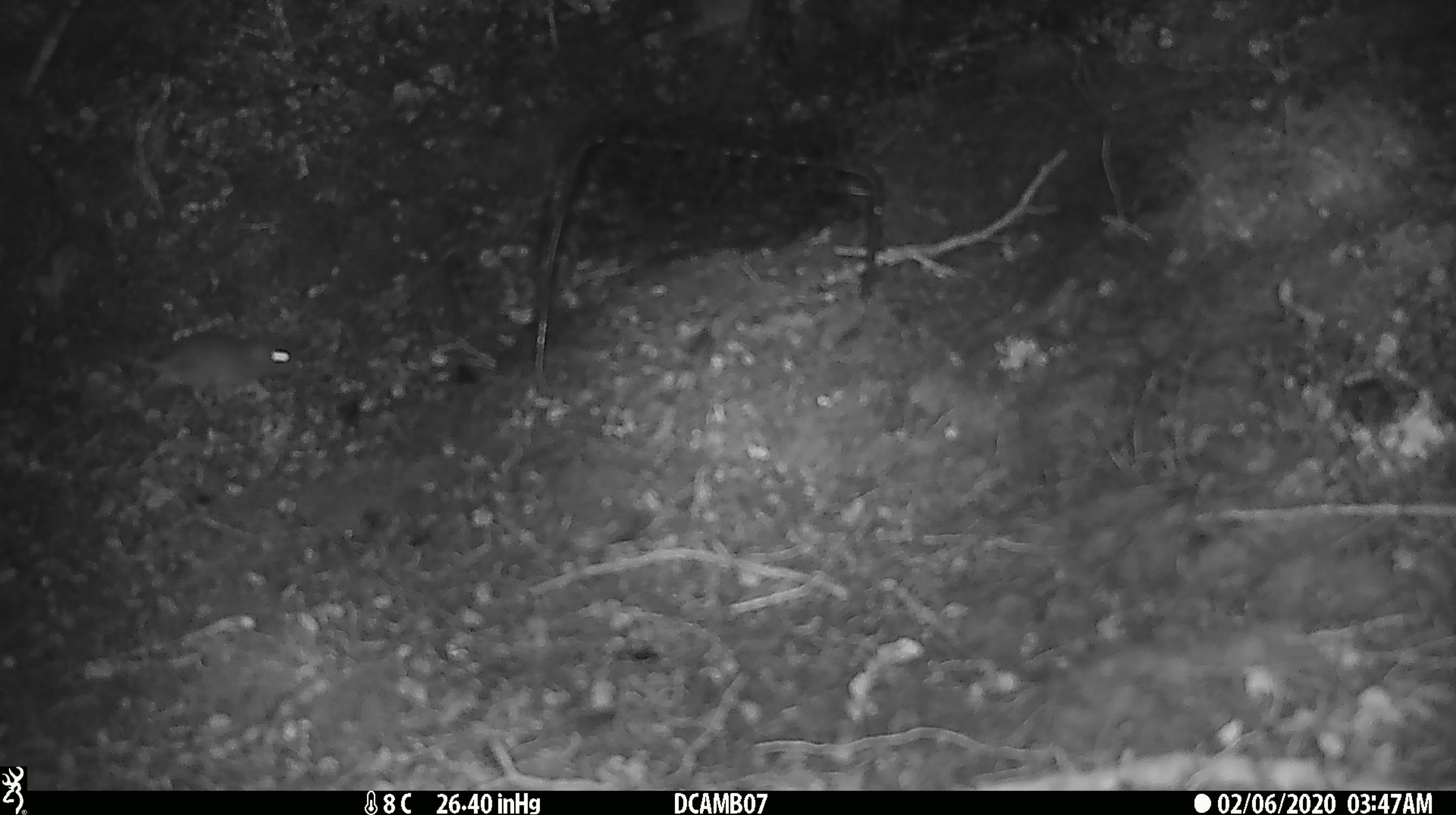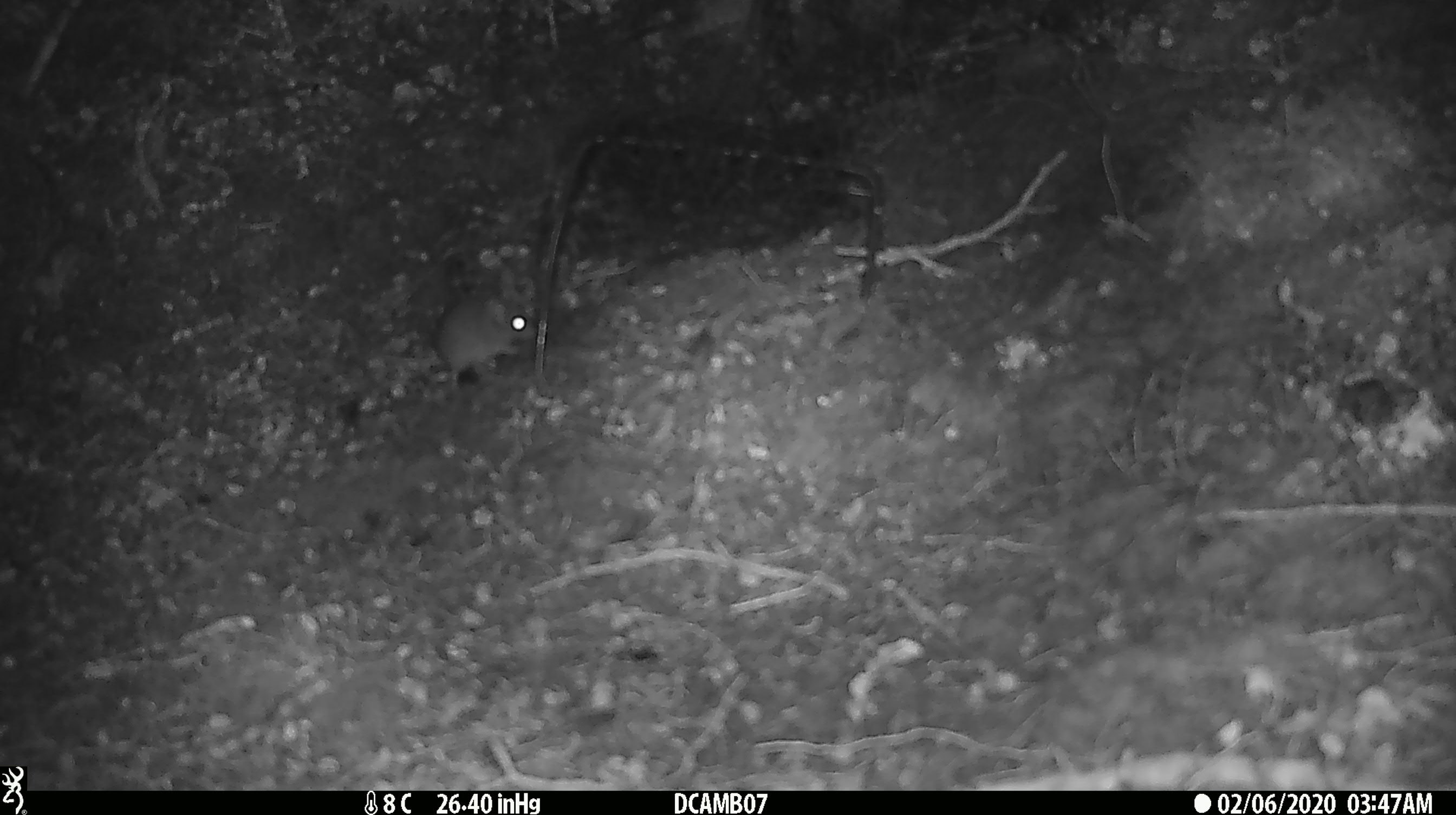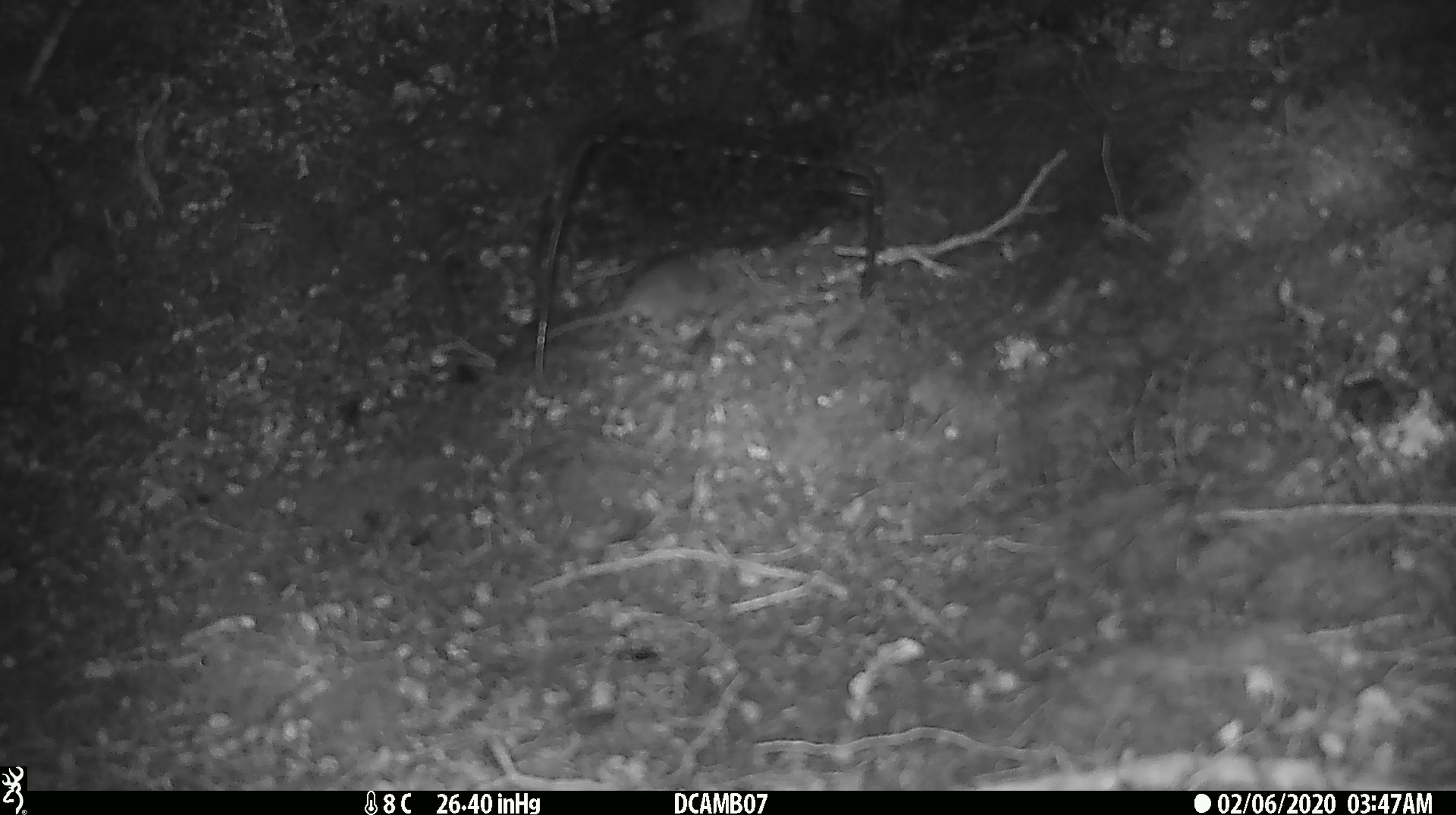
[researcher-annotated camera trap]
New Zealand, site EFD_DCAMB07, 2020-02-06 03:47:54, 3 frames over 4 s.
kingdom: Animalia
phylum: Chordata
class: Mammalia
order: Rodentia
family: Muridae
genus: Mus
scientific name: Mus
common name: mouse